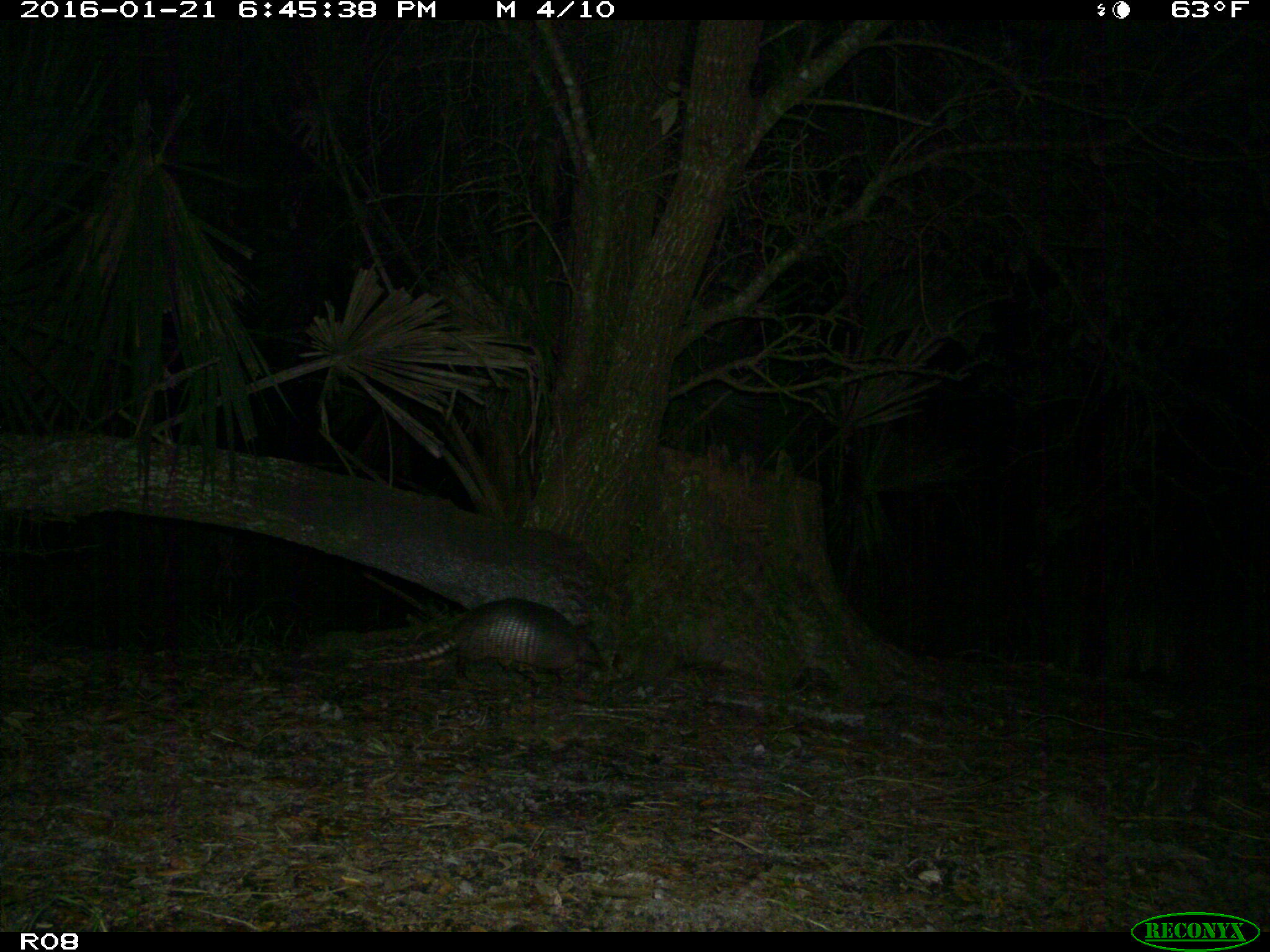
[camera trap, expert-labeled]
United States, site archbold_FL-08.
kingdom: Animalia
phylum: Chordata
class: Mammalia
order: Cingulata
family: Dasypodidae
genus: Dasypus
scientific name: Dasypus novemcinctus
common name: nine-banded armadillo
Dasypus novemcinctus (nine-banded armadillo).